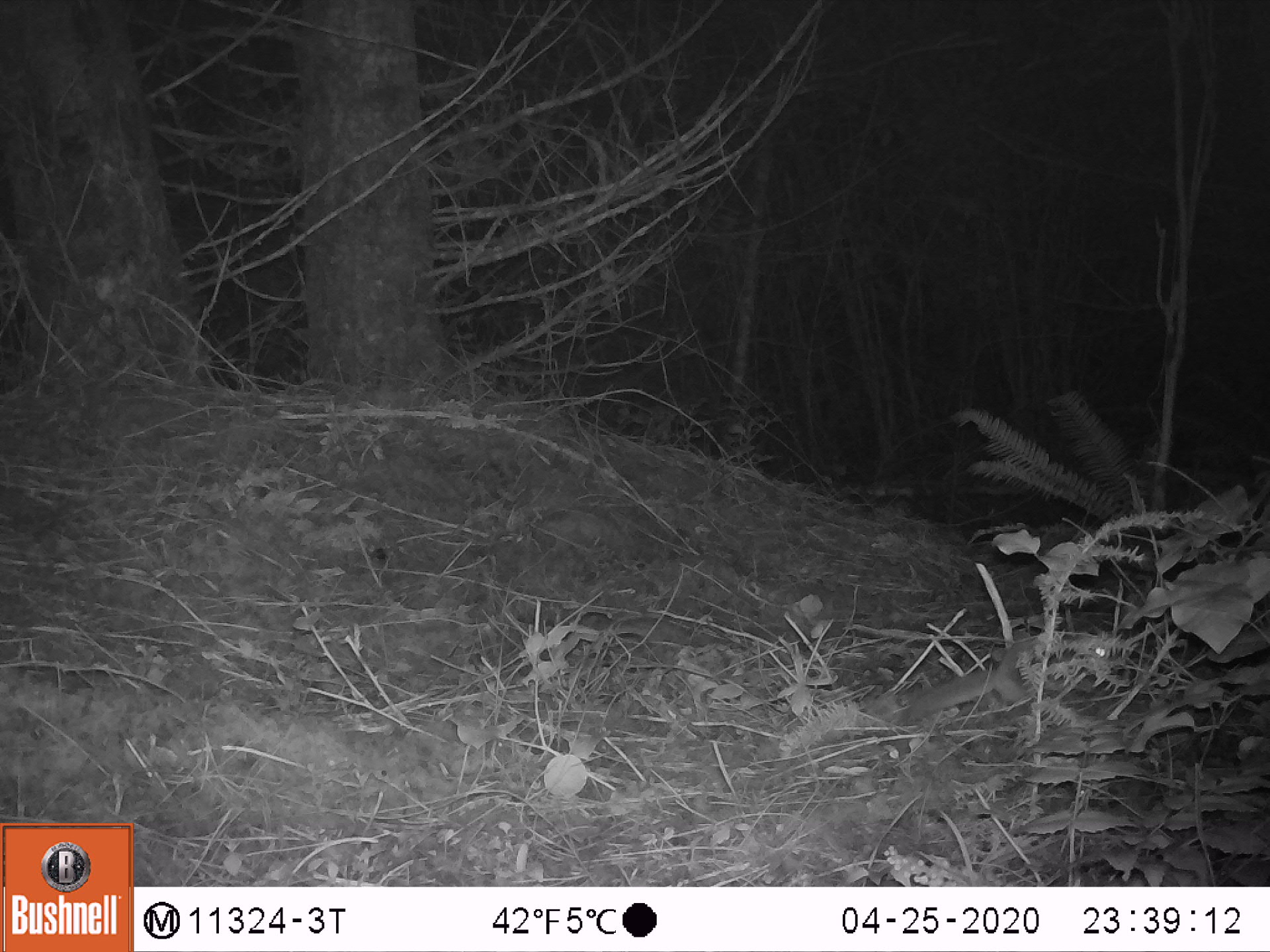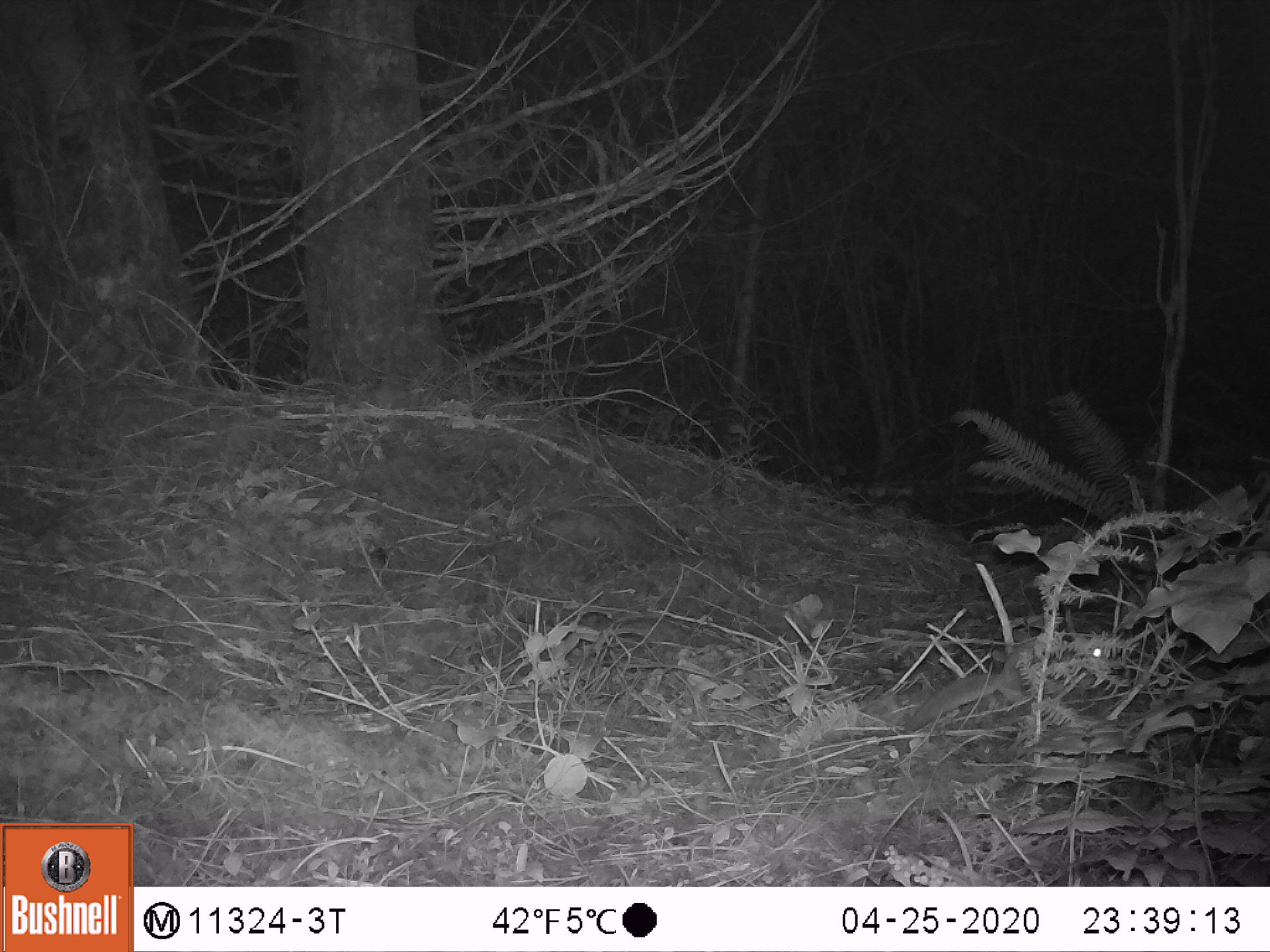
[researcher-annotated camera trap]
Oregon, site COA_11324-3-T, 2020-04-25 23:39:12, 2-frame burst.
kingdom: Animalia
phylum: Chordata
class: Mammalia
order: Rodentia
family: Sciuridae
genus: Glaucomys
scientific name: Glaucomys oregonensis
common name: humboldt's flying squirrel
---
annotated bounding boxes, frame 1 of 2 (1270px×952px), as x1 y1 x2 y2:
humboldt's flying squirrel: 876 617 1124 741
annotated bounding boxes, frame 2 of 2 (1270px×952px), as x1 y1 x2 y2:
humboldt's flying squirrel: 888 629 1124 749